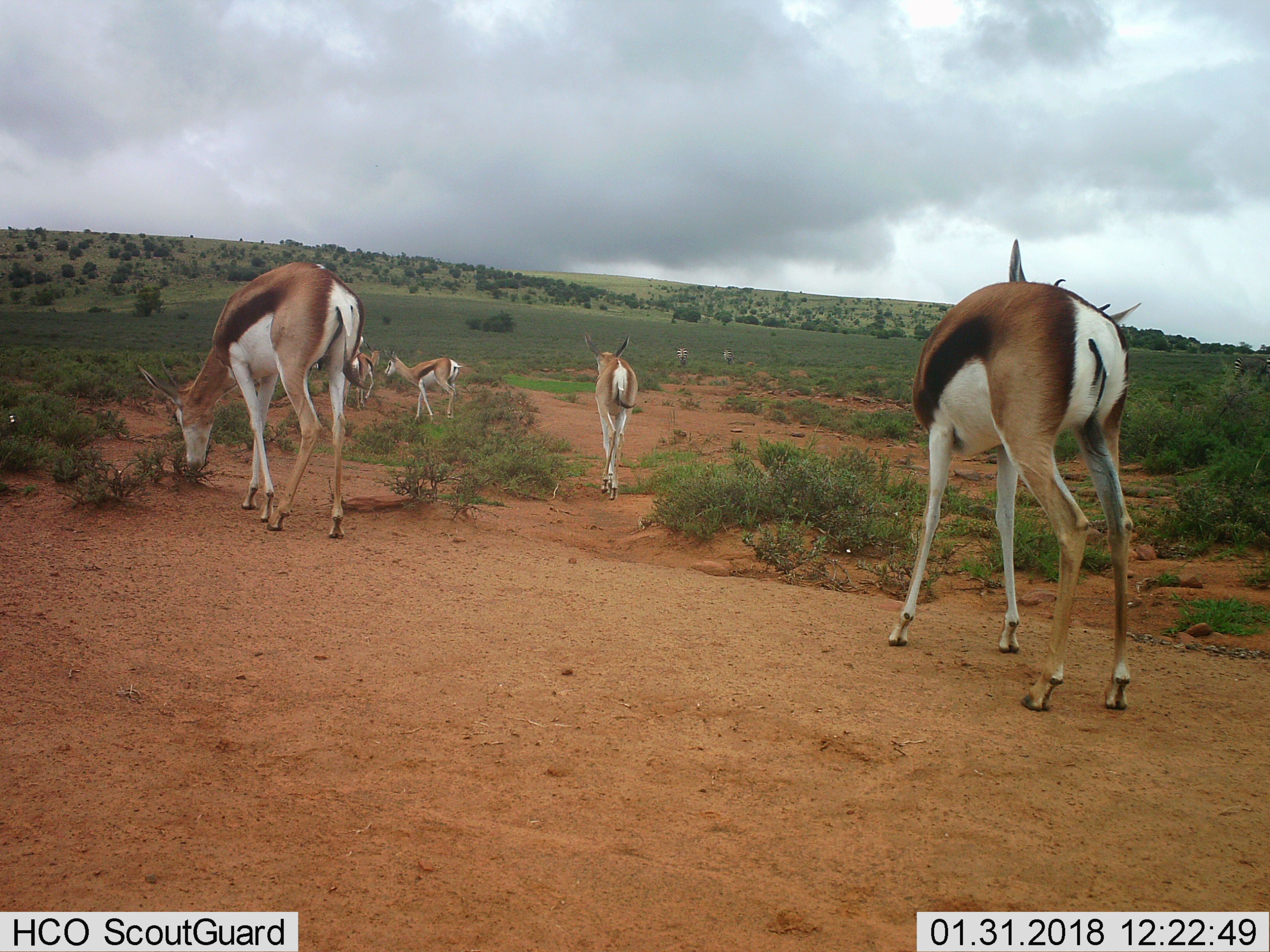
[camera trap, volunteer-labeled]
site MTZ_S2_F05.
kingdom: Animalia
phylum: Chordata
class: Mammalia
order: Artiodactyla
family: Bovidae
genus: Antidorcas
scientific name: Antidorcas marsupialis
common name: springbok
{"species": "springbok (Antidorcas marsupialis)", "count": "5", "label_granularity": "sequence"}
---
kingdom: Animalia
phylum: Chordata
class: Mammalia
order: Perissodactyla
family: Equidae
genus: Equus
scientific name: Equus zebra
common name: mountain zebra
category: zebramountain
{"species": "zebramountain (mountain zebra) (Equus zebra)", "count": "2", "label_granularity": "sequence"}